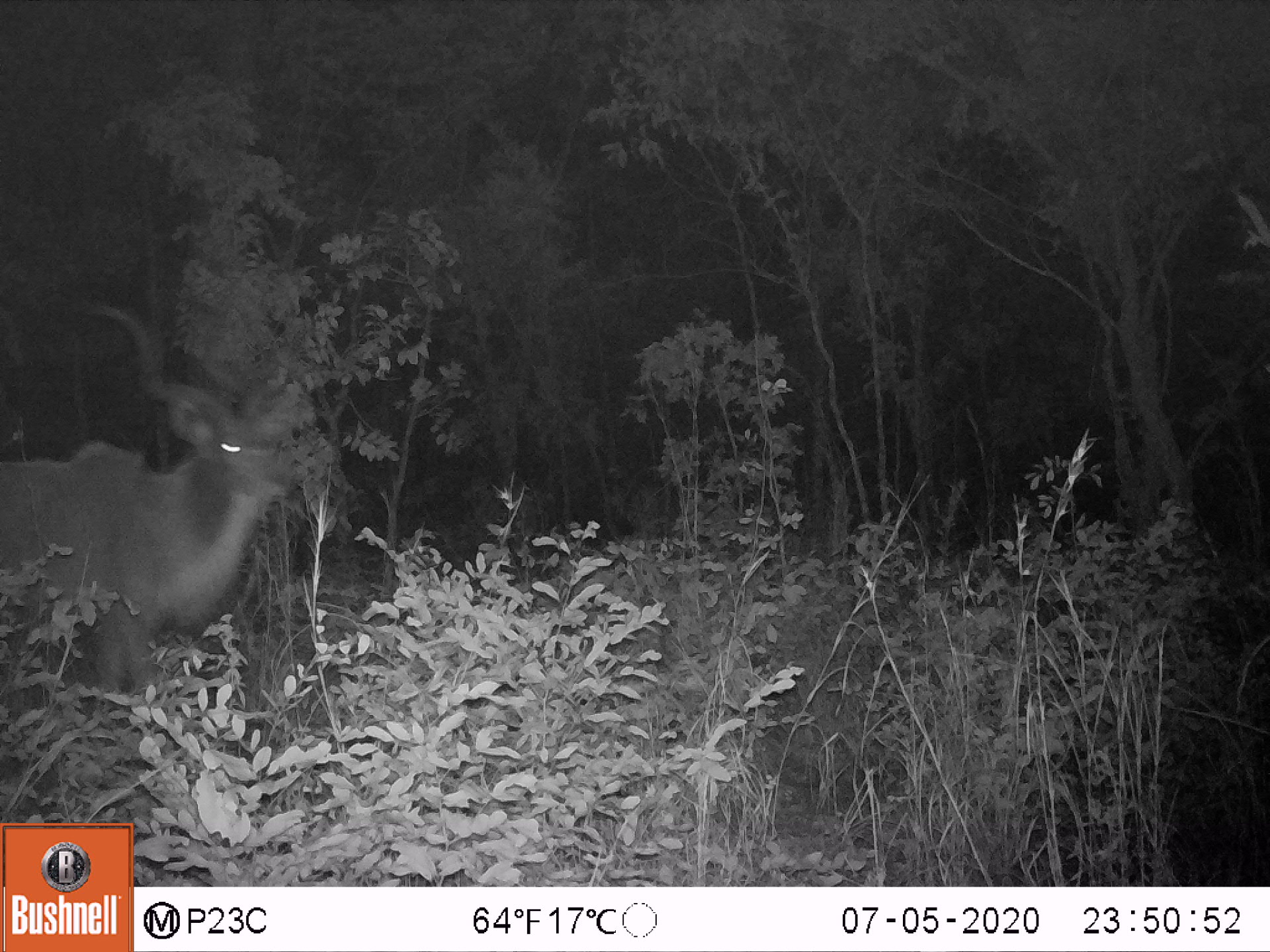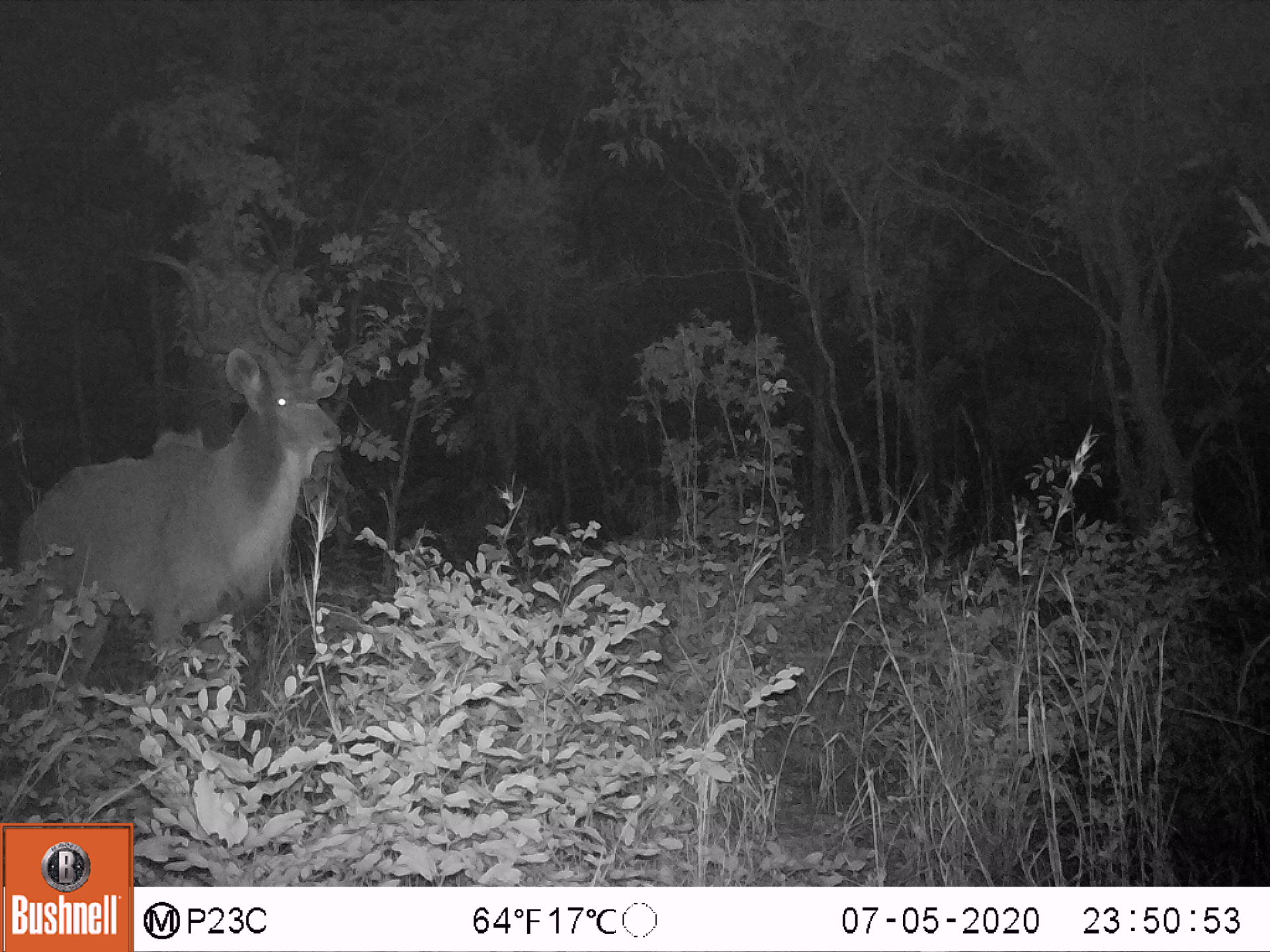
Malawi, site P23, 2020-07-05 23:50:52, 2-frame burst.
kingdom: Animalia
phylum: Chordata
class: Mammalia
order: Artiodactyla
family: Bovidae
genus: Tragelaphus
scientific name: Tragelaphus strepsiceros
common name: greater kudu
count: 1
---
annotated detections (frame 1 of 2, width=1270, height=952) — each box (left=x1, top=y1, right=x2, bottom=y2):
greater kudu: (left=2, top=269, right=305, bottom=700)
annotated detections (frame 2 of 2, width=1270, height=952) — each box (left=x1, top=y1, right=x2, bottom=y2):
greater kudu: (left=5, top=246, right=344, bottom=717)